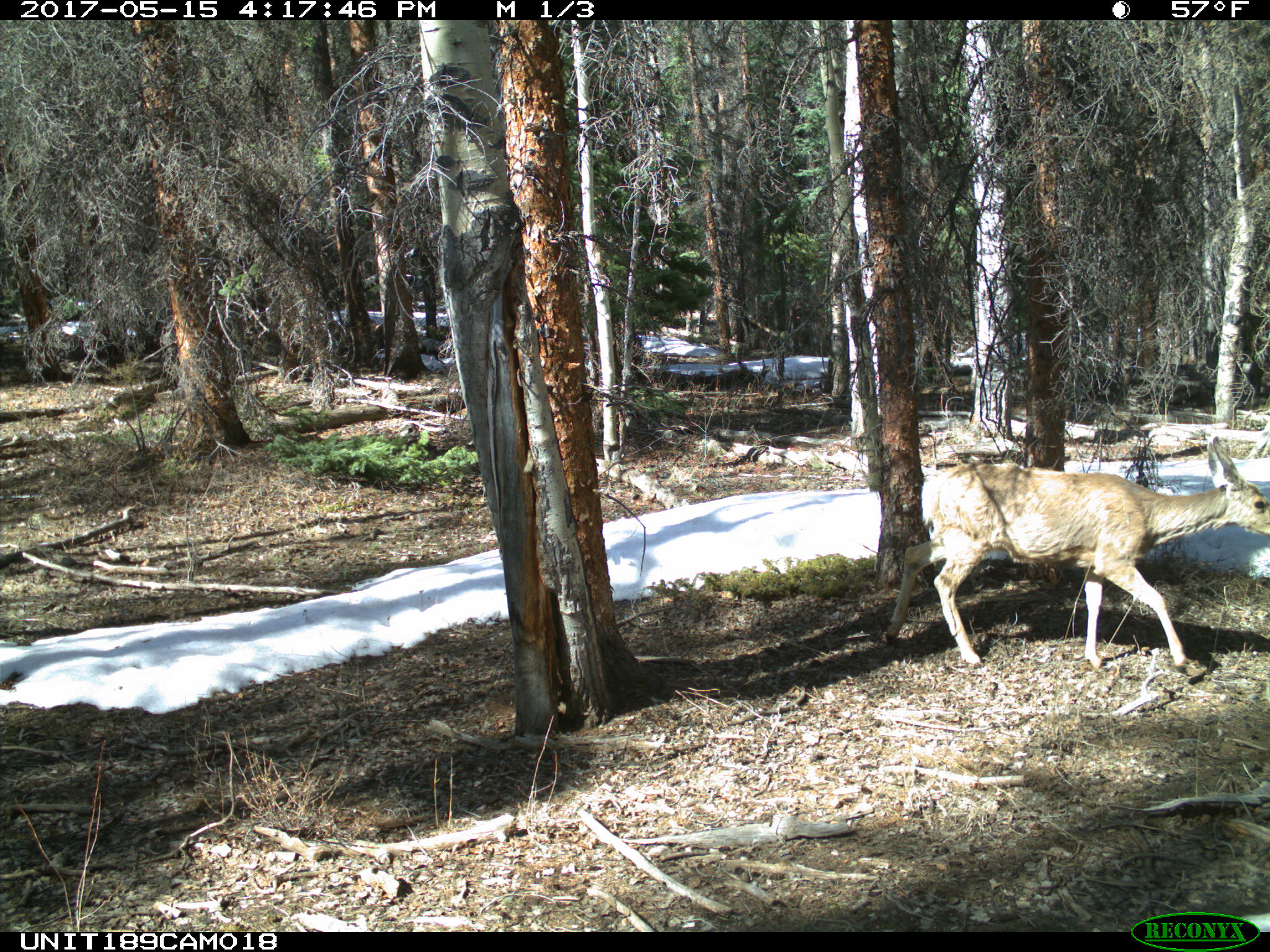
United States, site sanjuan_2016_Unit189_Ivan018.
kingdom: Animalia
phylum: Chordata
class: Mammalia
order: Artiodactyla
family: Cervidae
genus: Odocoileus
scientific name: Odocoileus hemionus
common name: mule deer